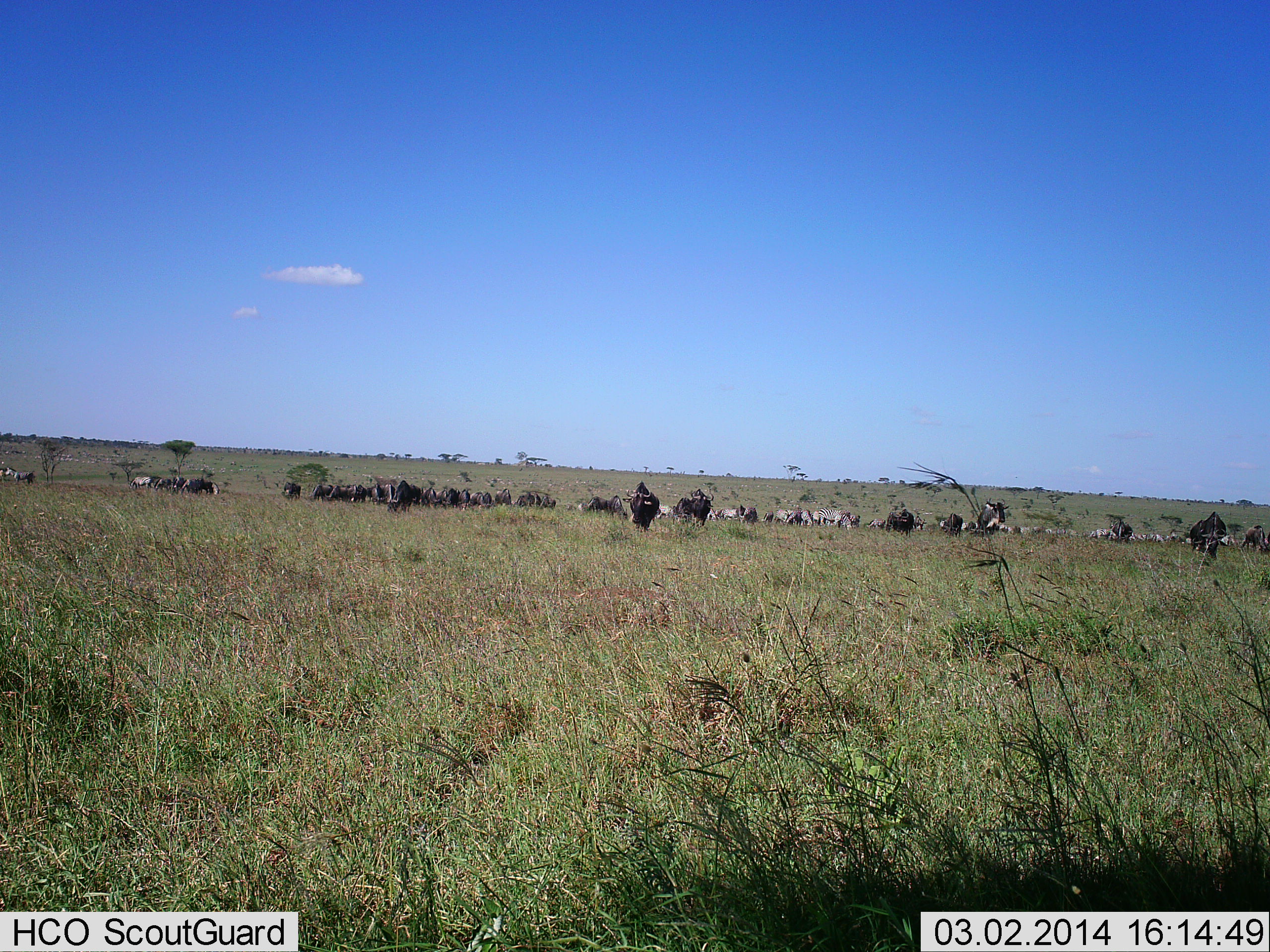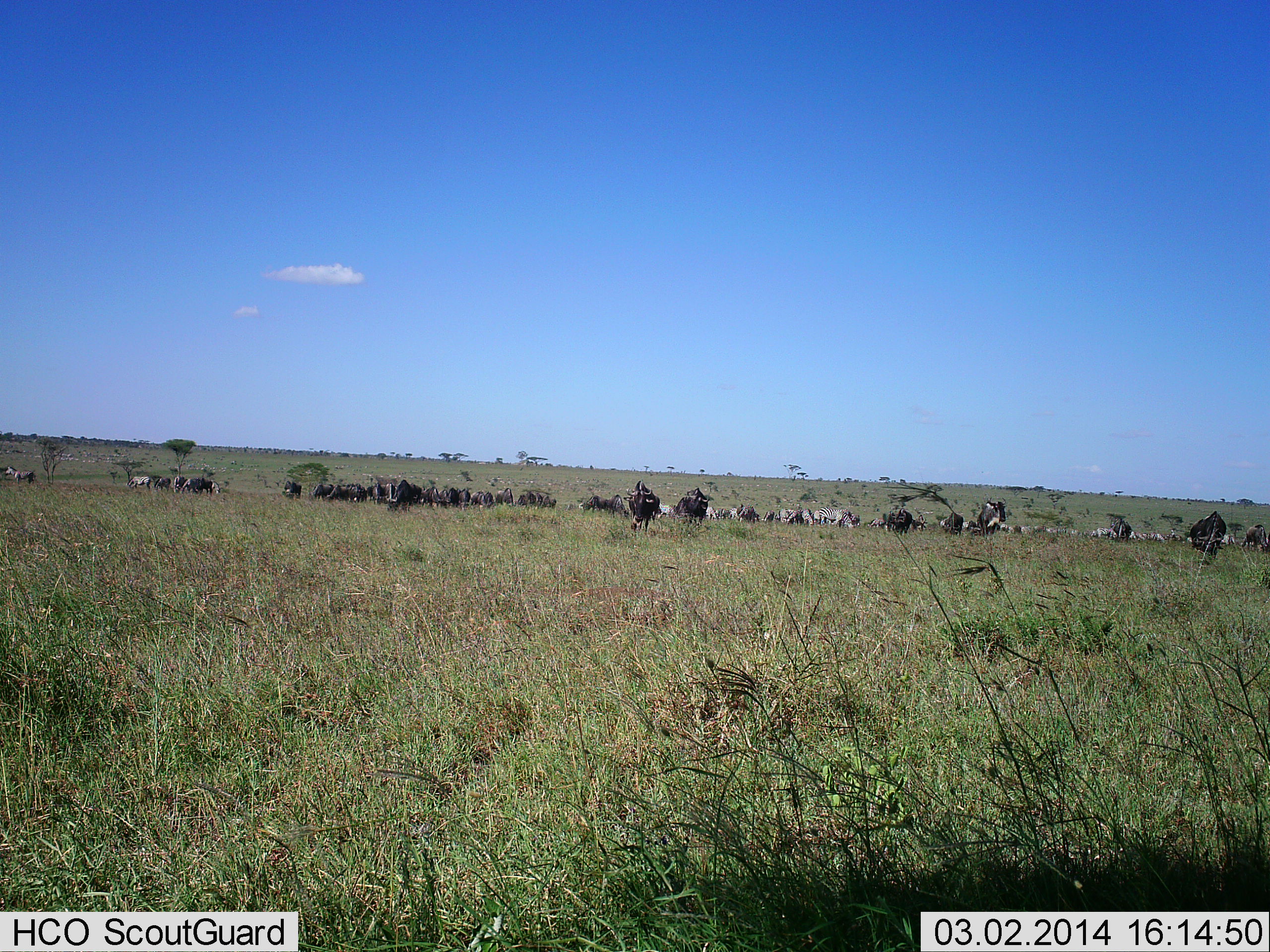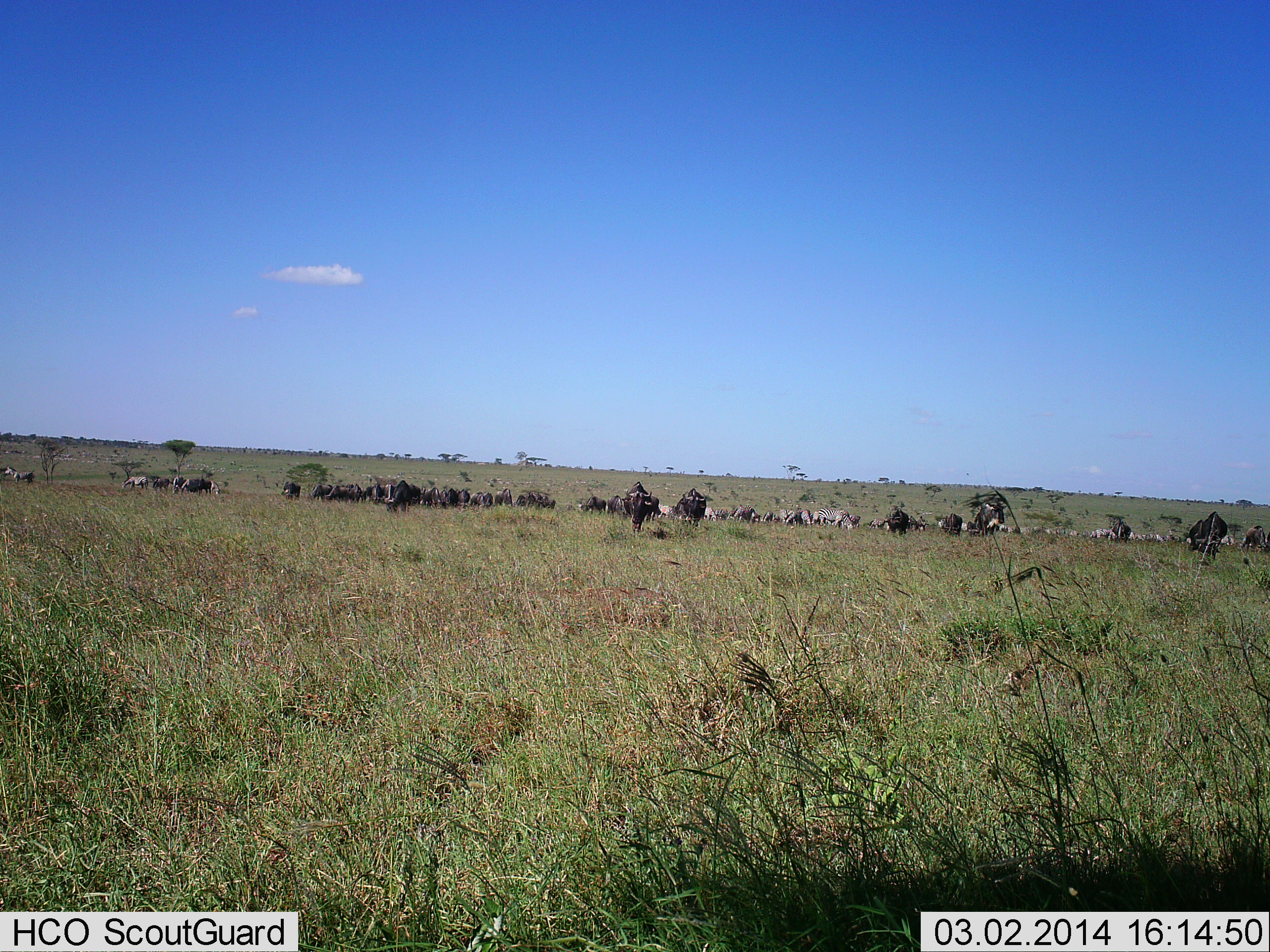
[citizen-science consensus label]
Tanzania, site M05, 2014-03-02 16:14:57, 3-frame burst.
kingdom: Animalia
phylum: Chordata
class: Mammalia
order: Artiodactyla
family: Bovidae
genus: Connochaetes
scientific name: Connochaetes taurinus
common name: blue wildebeest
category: wildebeest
Wildebeest (blue wildebeest) (Connochaetes taurinus), count 11-50. Behavior (volunteer vote fractions): standing 33%, resting 0%, moving 53%, interacting 0%. Young present (vote fraction): 0%. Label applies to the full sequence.